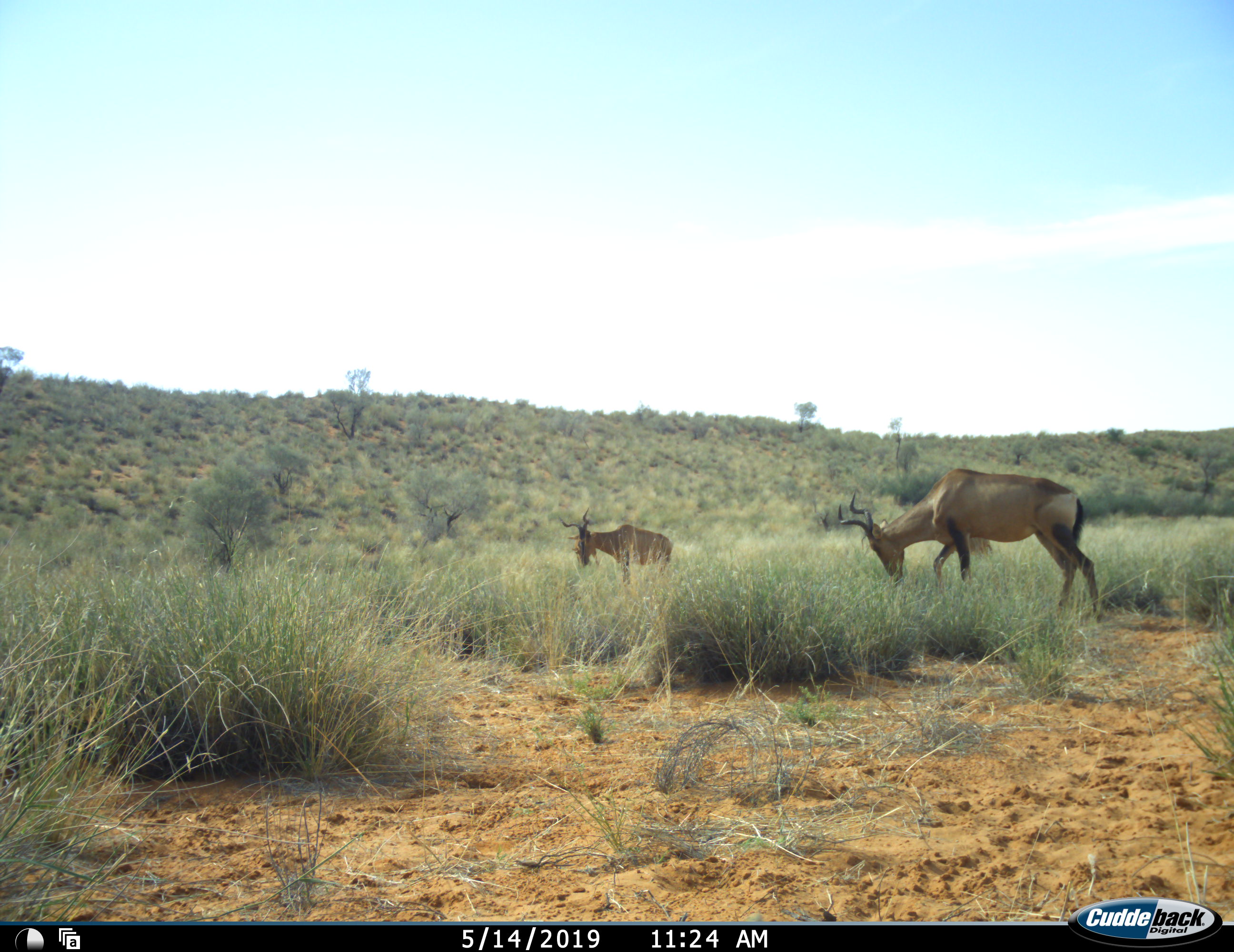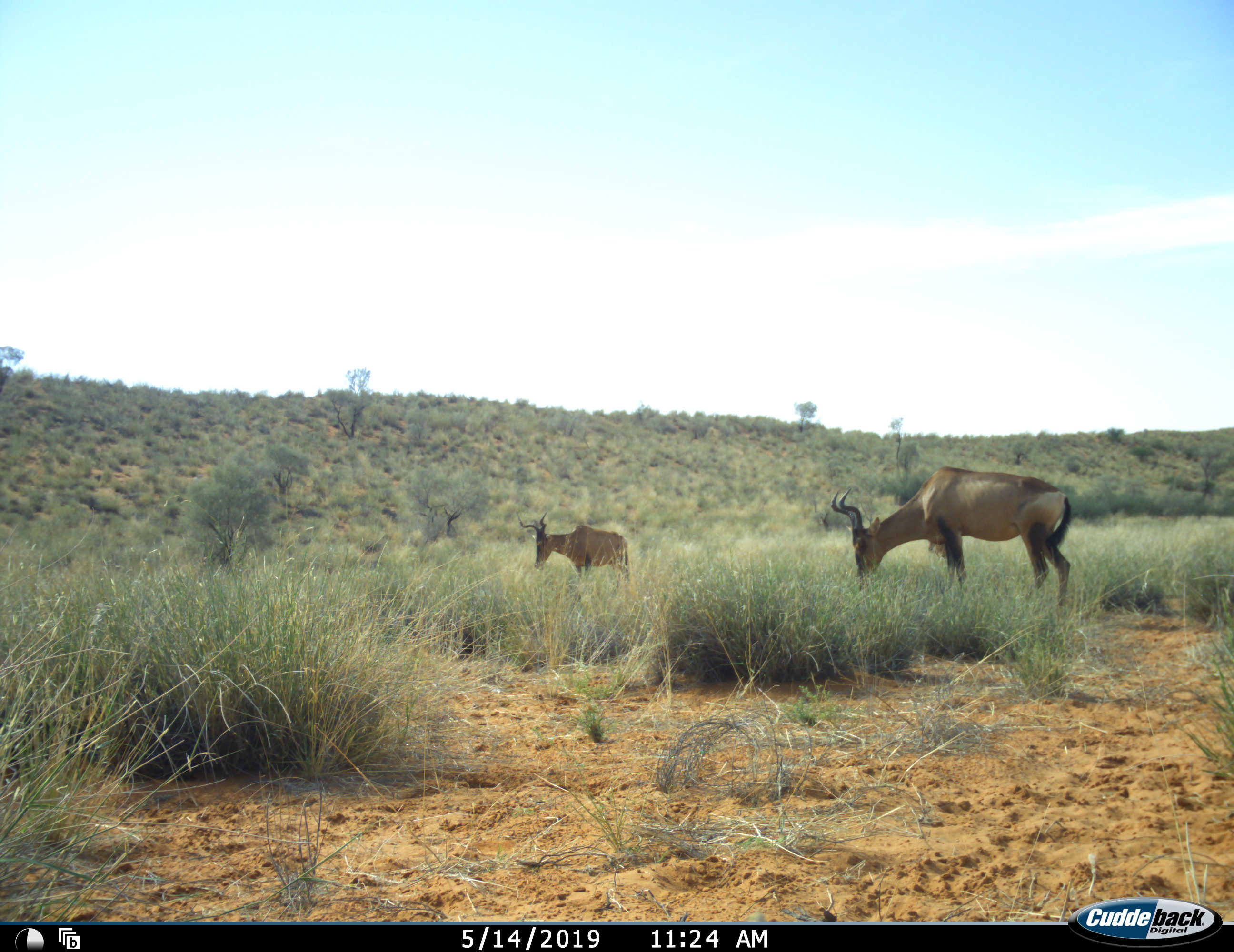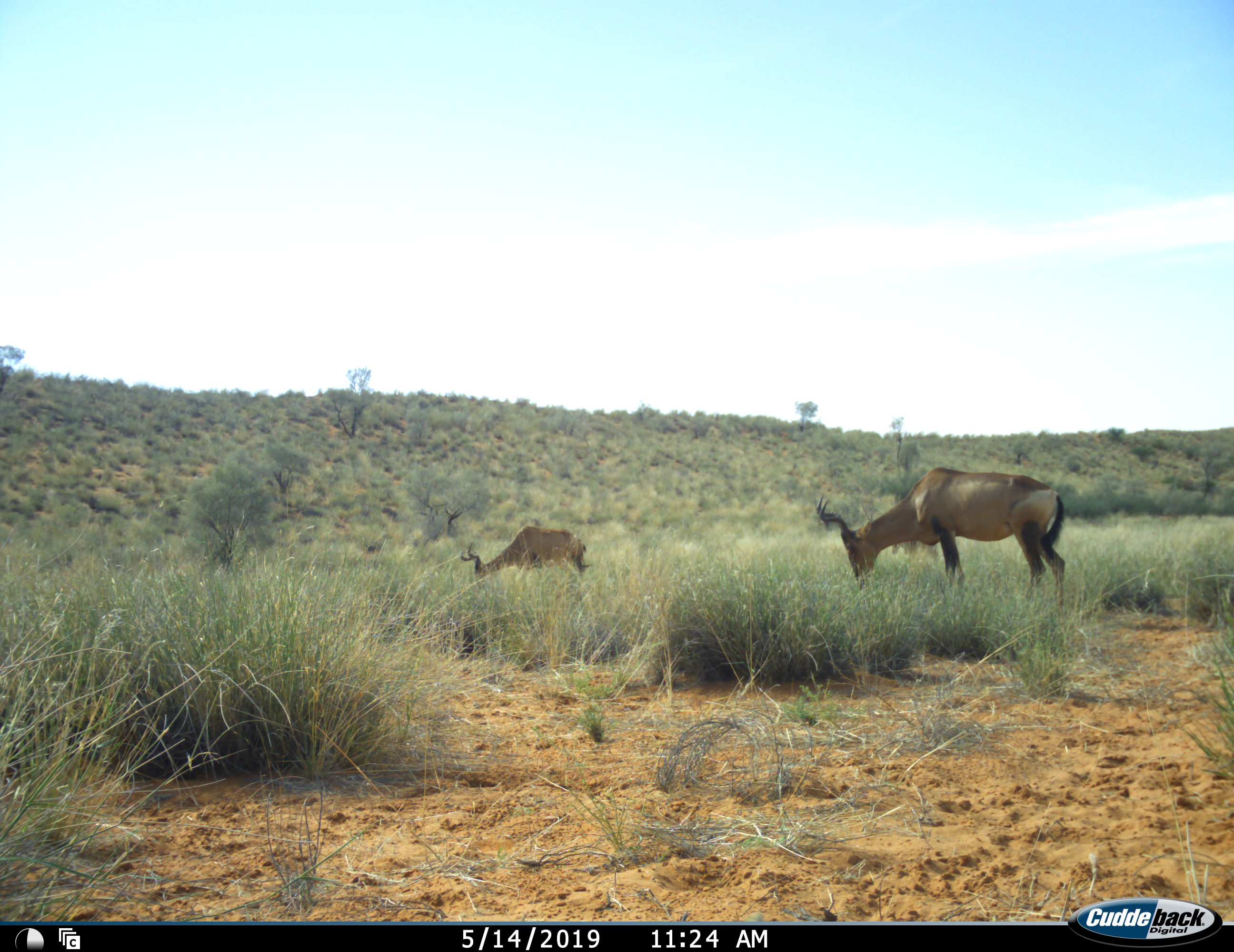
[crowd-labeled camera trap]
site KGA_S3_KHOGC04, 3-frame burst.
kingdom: Animalia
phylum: Chordata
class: Mammalia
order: Artiodactyla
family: Bovidae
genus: Alcelaphus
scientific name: Alcelaphus buselaphus caama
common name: red hartebeest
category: hartebeestred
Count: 2.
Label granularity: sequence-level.